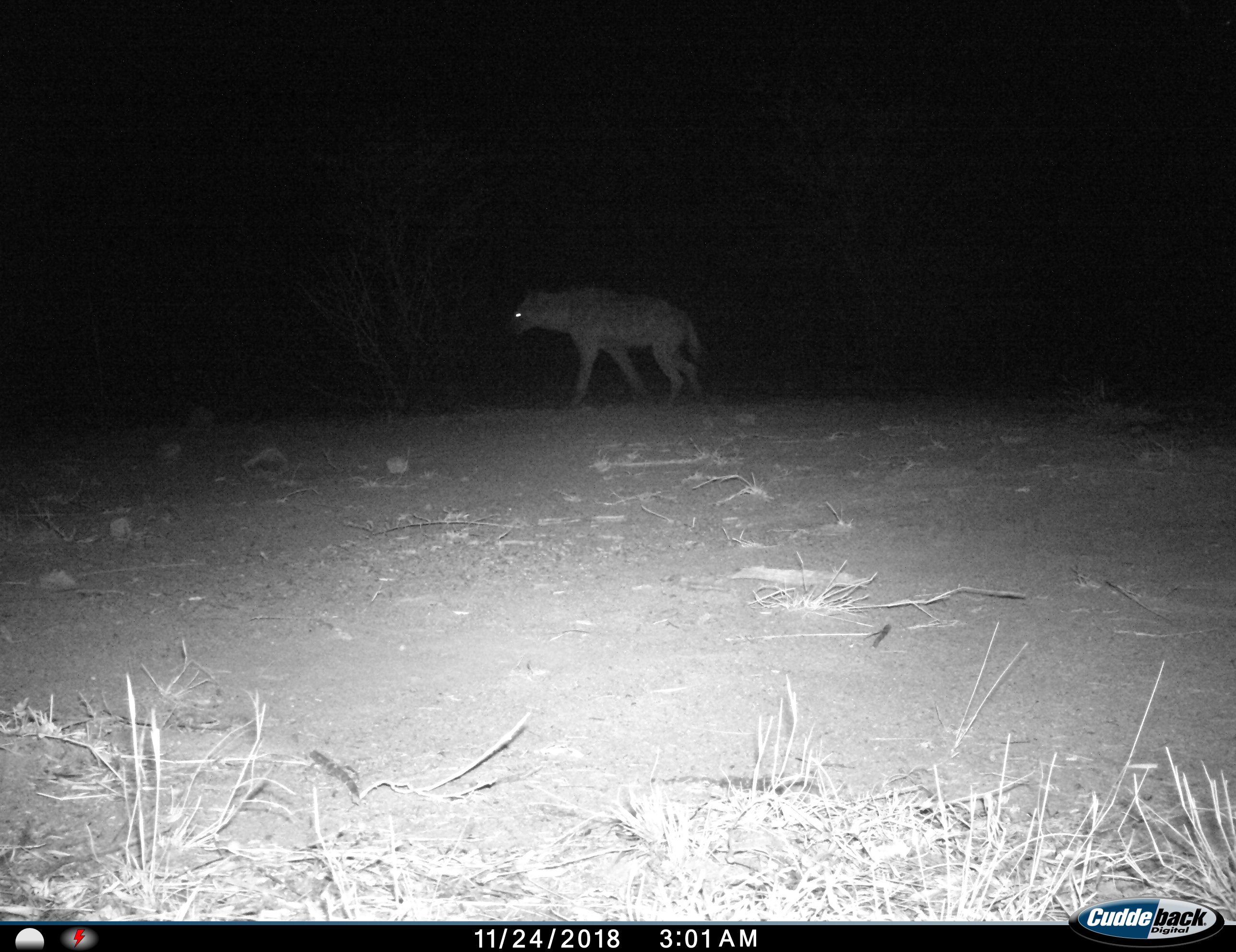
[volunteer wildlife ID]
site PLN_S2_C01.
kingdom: Animalia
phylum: Chordata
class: Mammalia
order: Carnivora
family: Hyaenidae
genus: Crocuta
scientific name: Crocuta crocuta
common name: spotted hyena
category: hyenaspotted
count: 1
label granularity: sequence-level